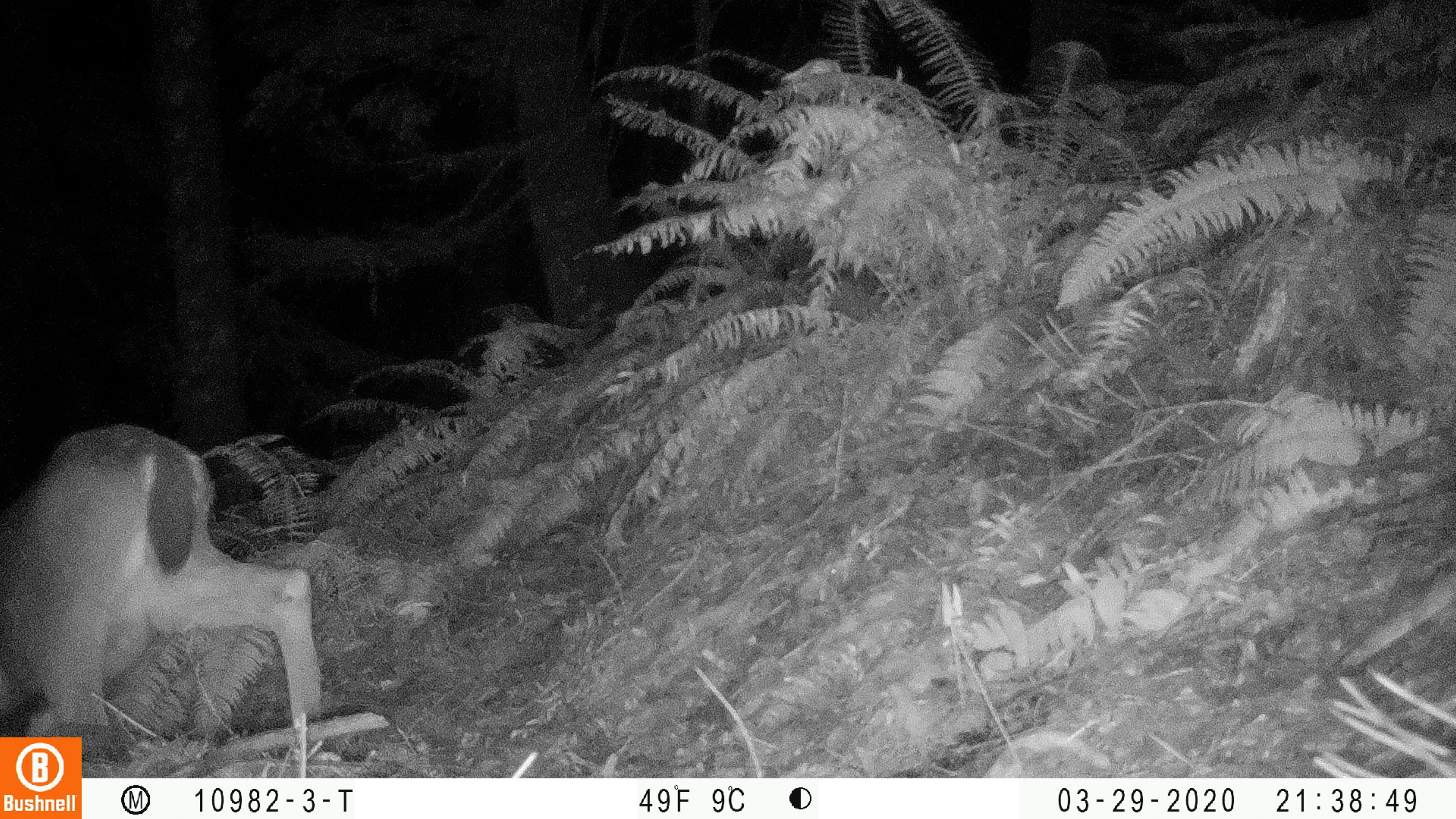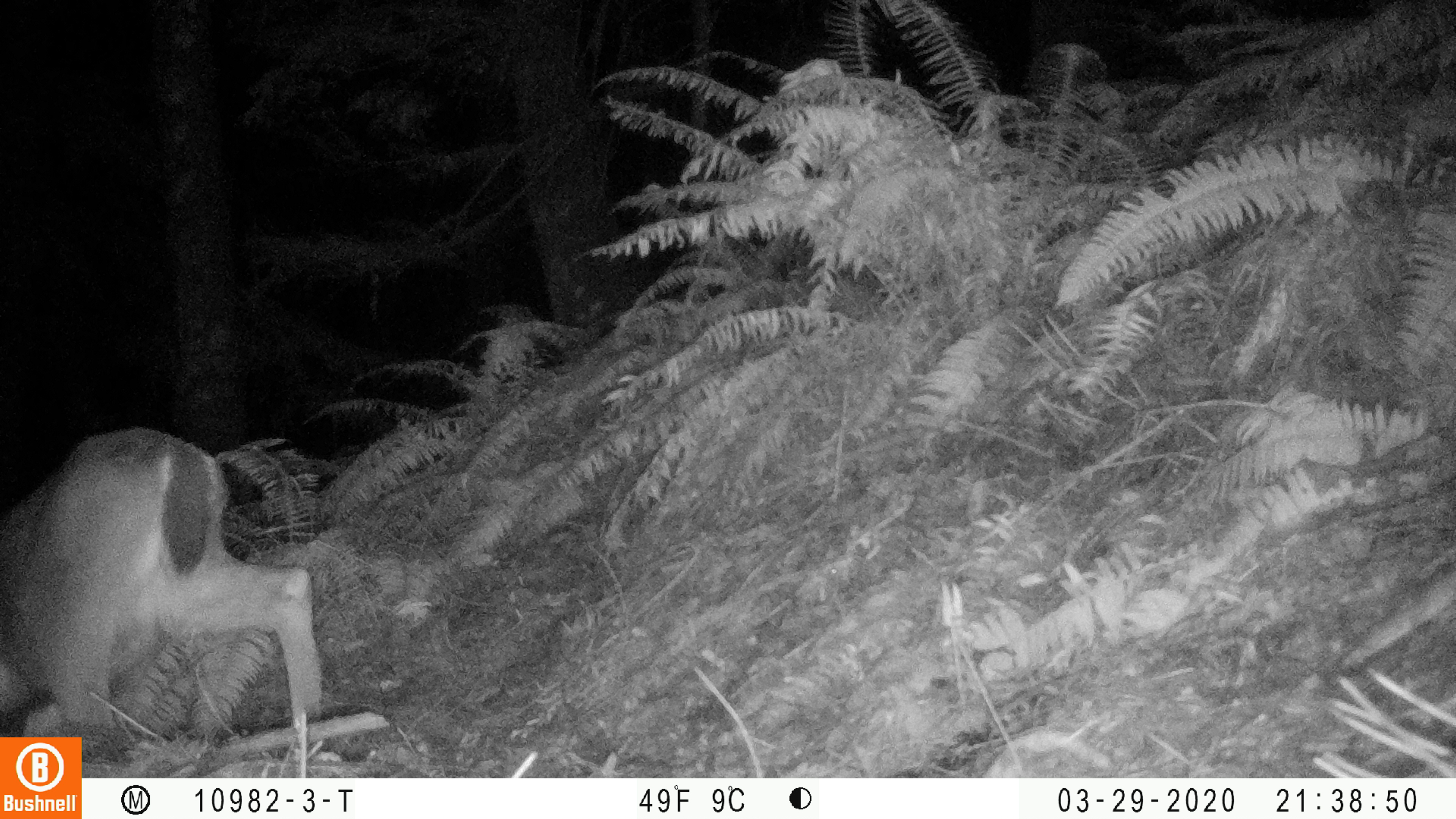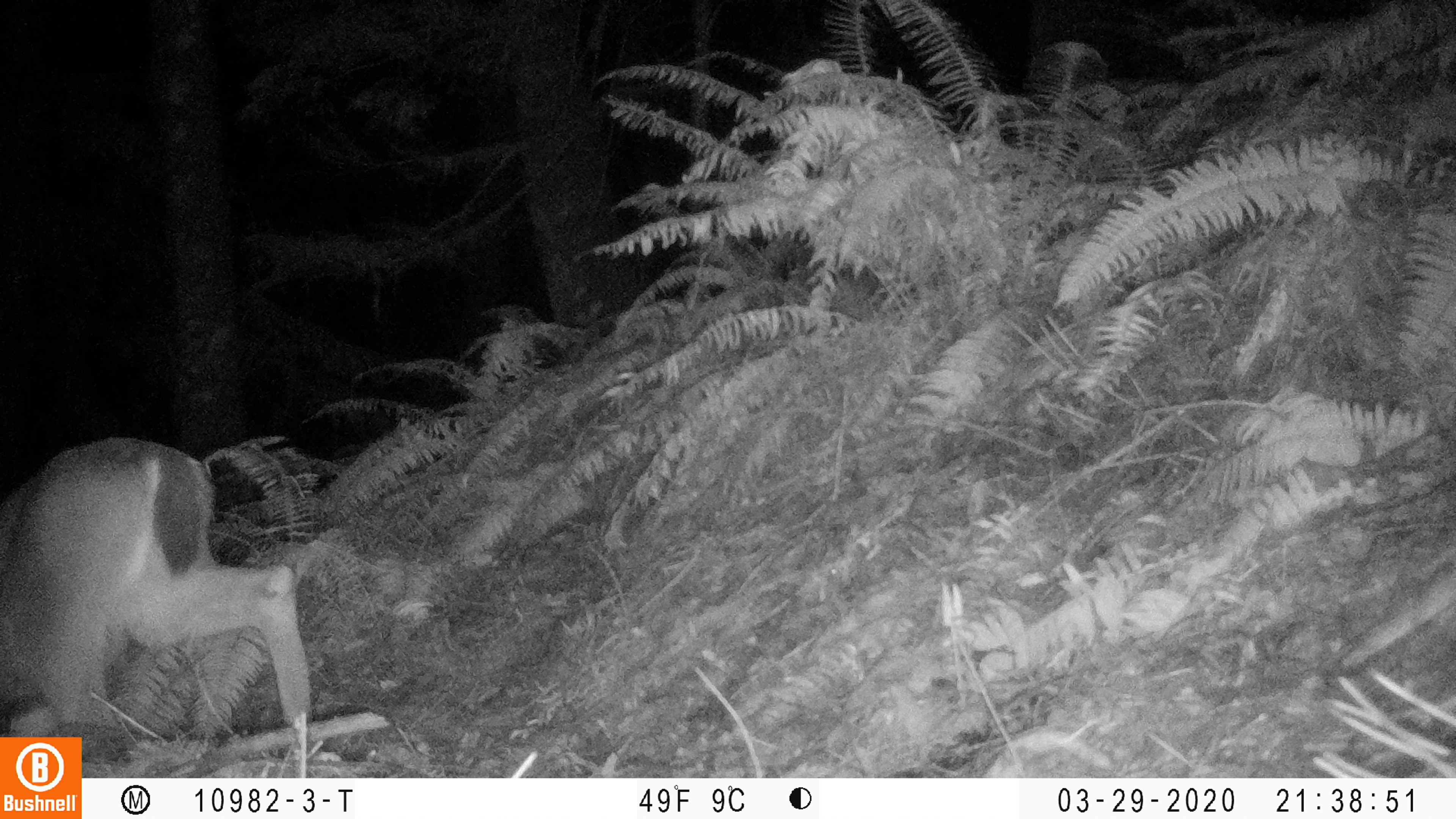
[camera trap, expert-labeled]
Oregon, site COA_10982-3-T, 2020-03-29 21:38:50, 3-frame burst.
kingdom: Animalia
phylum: Chordata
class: Mammalia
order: Artiodactyla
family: Cervidae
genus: Odocoileus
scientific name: Odocoileus hemionus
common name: black-tailed deer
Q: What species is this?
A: Black-tailed deer (Odocoileus hemionus).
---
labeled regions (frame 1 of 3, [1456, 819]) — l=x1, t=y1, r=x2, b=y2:
black-tailed deer: l=0, t=404, r=340, b=721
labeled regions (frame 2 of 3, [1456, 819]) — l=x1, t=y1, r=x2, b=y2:
black-tailed deer: l=0, t=404, r=319, b=725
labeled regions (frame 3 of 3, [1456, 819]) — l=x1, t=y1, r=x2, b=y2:
black-tailed deer: l=0, t=408, r=319, b=730